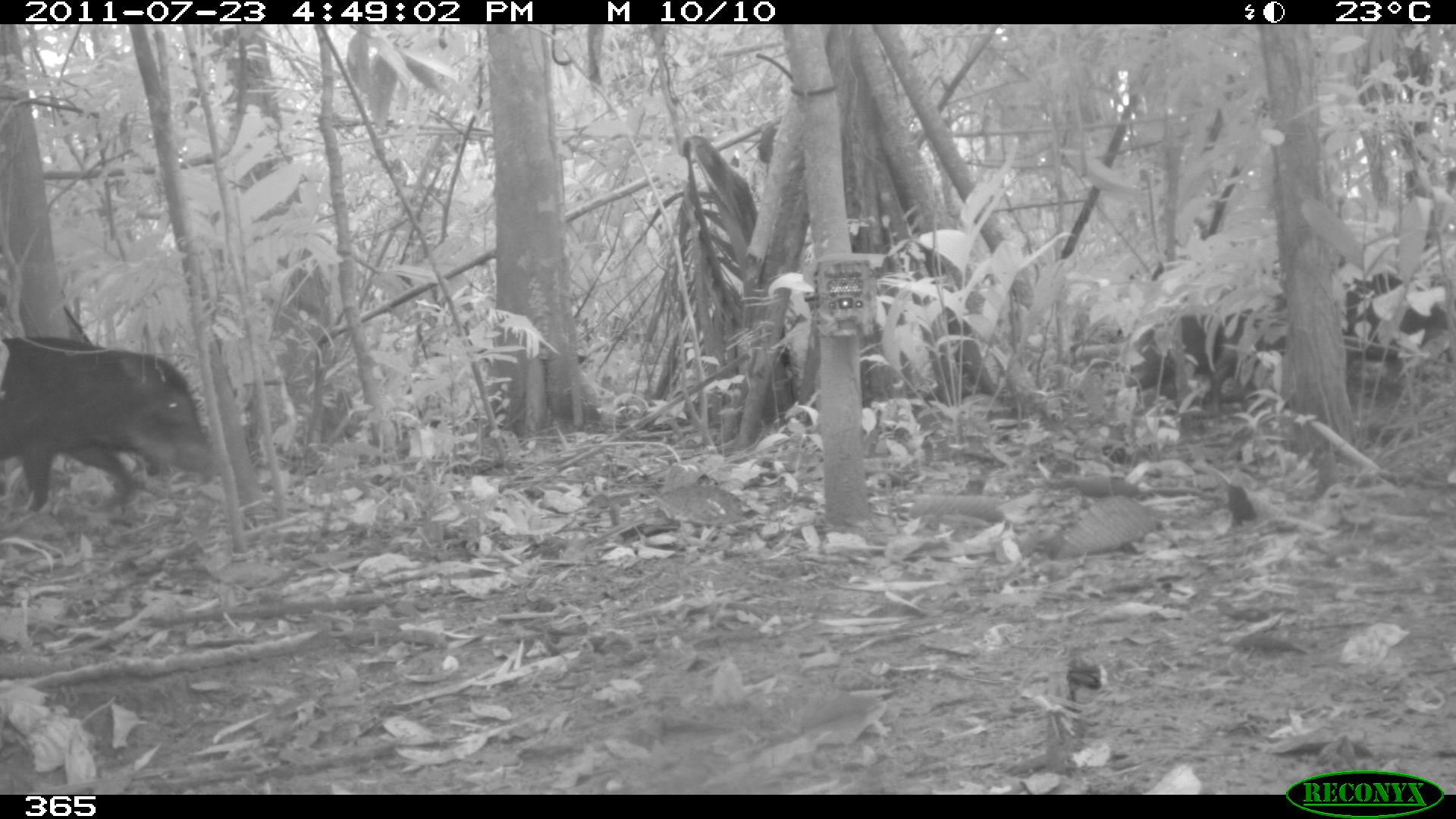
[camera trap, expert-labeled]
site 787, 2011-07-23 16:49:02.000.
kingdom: Animalia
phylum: Chordata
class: Mammalia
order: Artiodactyla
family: Tayassuidae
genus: Tayassu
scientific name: Tayassu pecari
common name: white-lipped peccary